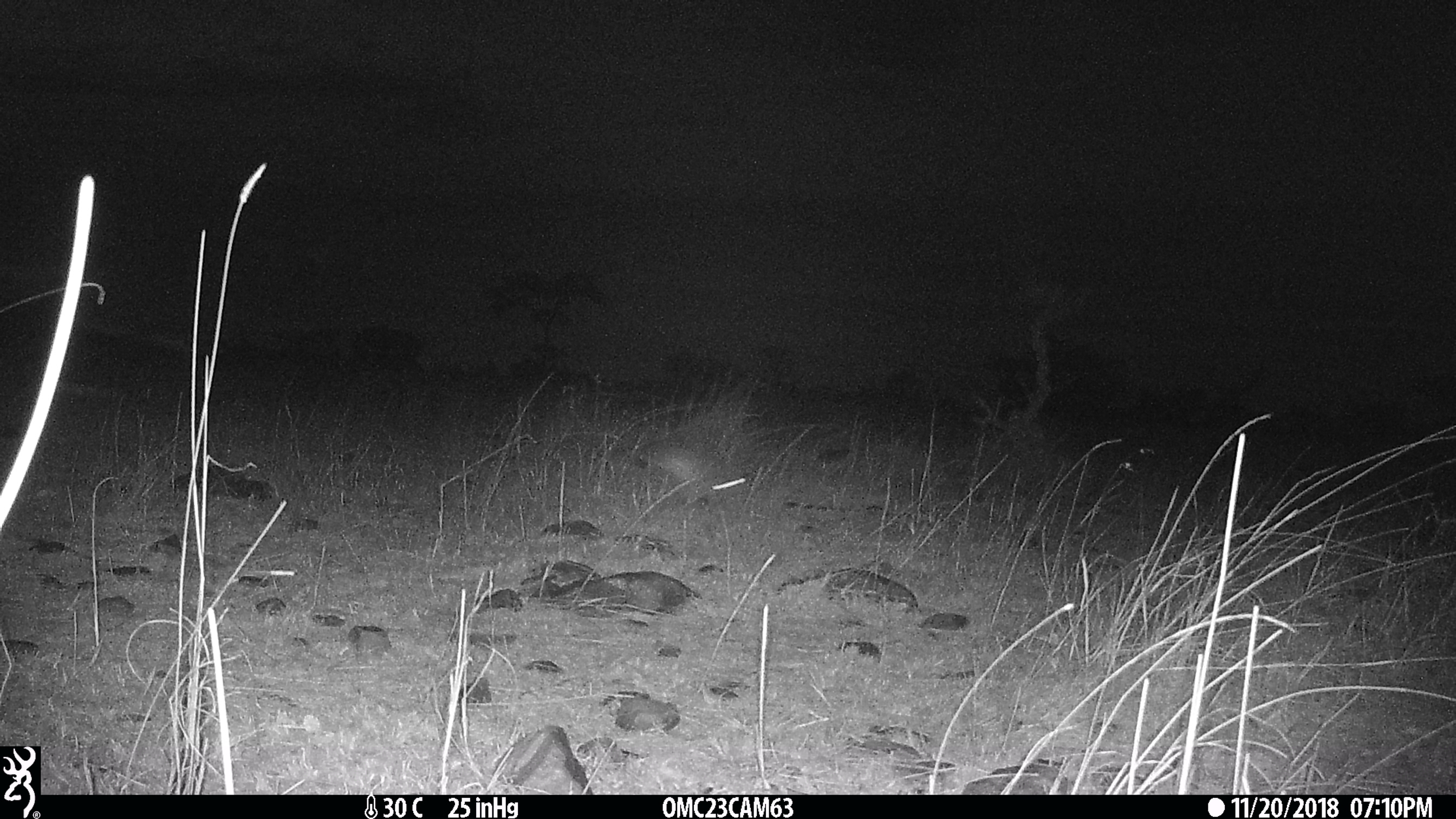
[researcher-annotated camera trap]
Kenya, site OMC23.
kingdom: Animalia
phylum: Chordata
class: Mammalia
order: Lagomorpha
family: Leporidae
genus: Lepus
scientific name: Lepus capensis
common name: cape hare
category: hare